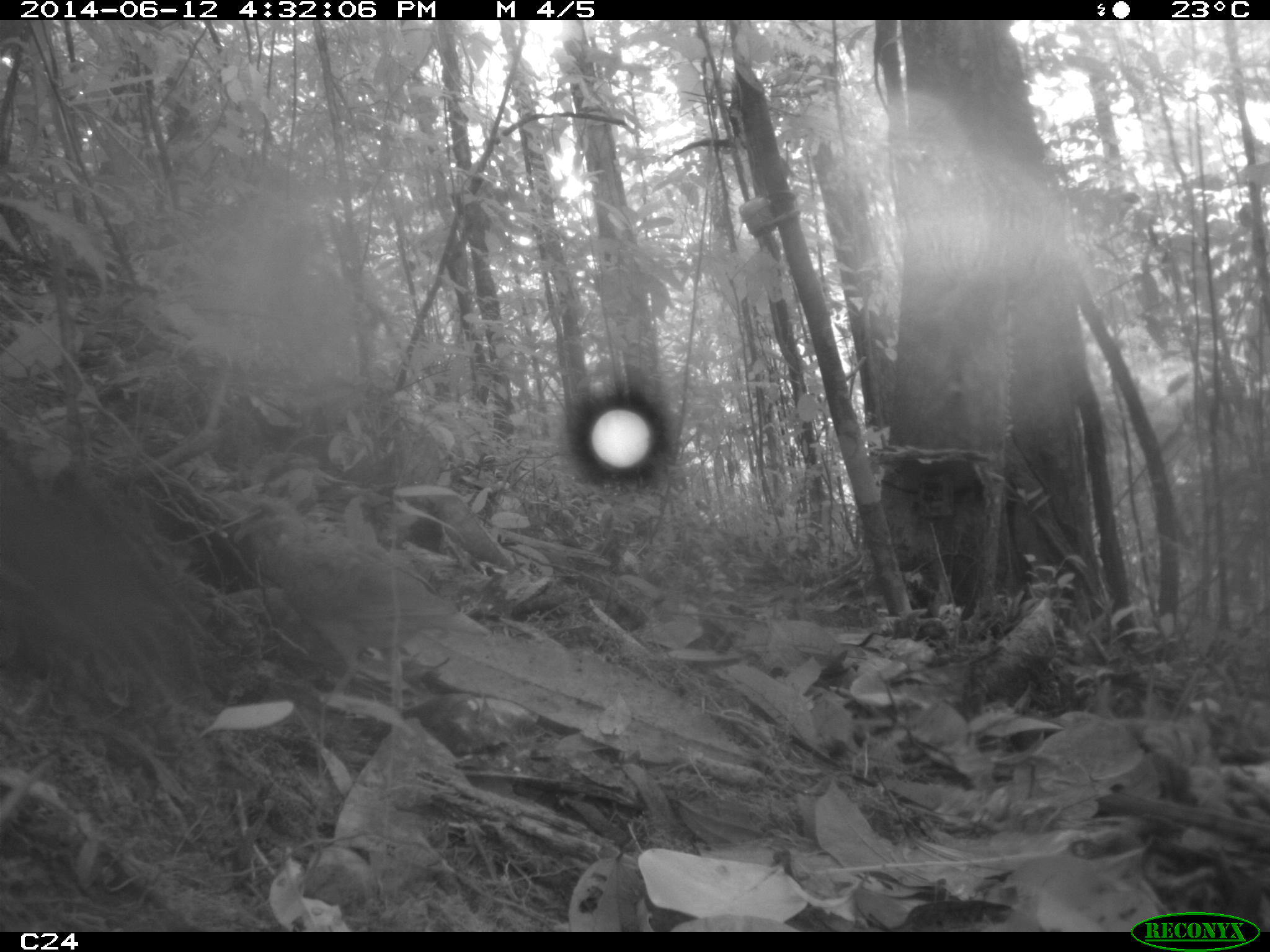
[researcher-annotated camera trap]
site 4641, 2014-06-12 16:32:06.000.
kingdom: Animalia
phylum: Chordata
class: Aves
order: Columbiformes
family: Columbidae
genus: Leptotila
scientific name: Leptotila rufaxilla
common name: gray-fronted dove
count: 1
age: adult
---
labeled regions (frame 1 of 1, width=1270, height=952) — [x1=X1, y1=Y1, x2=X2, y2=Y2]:
leptotila rufaxilla: [x1=229, y1=492, x2=458, y2=691]